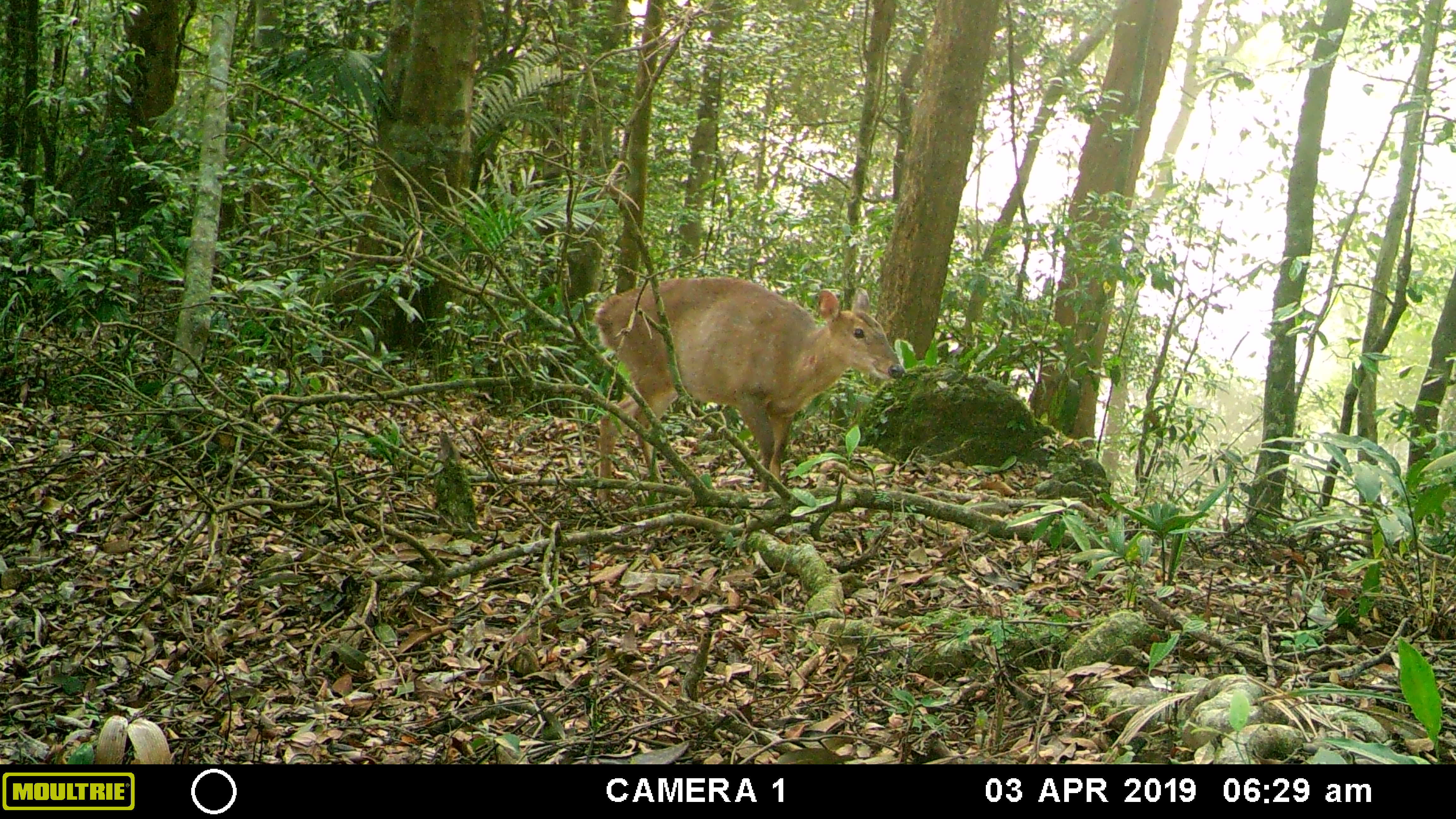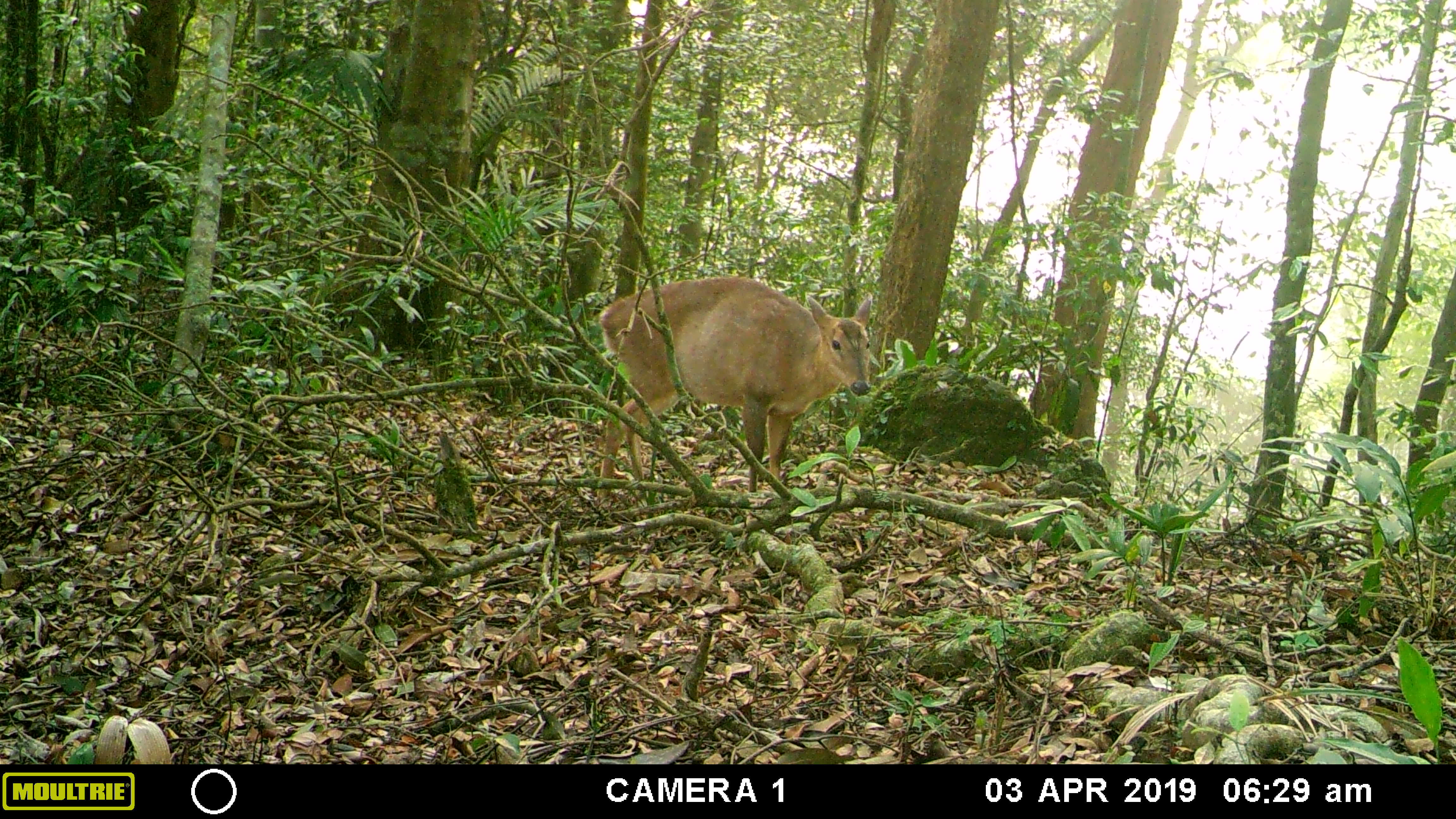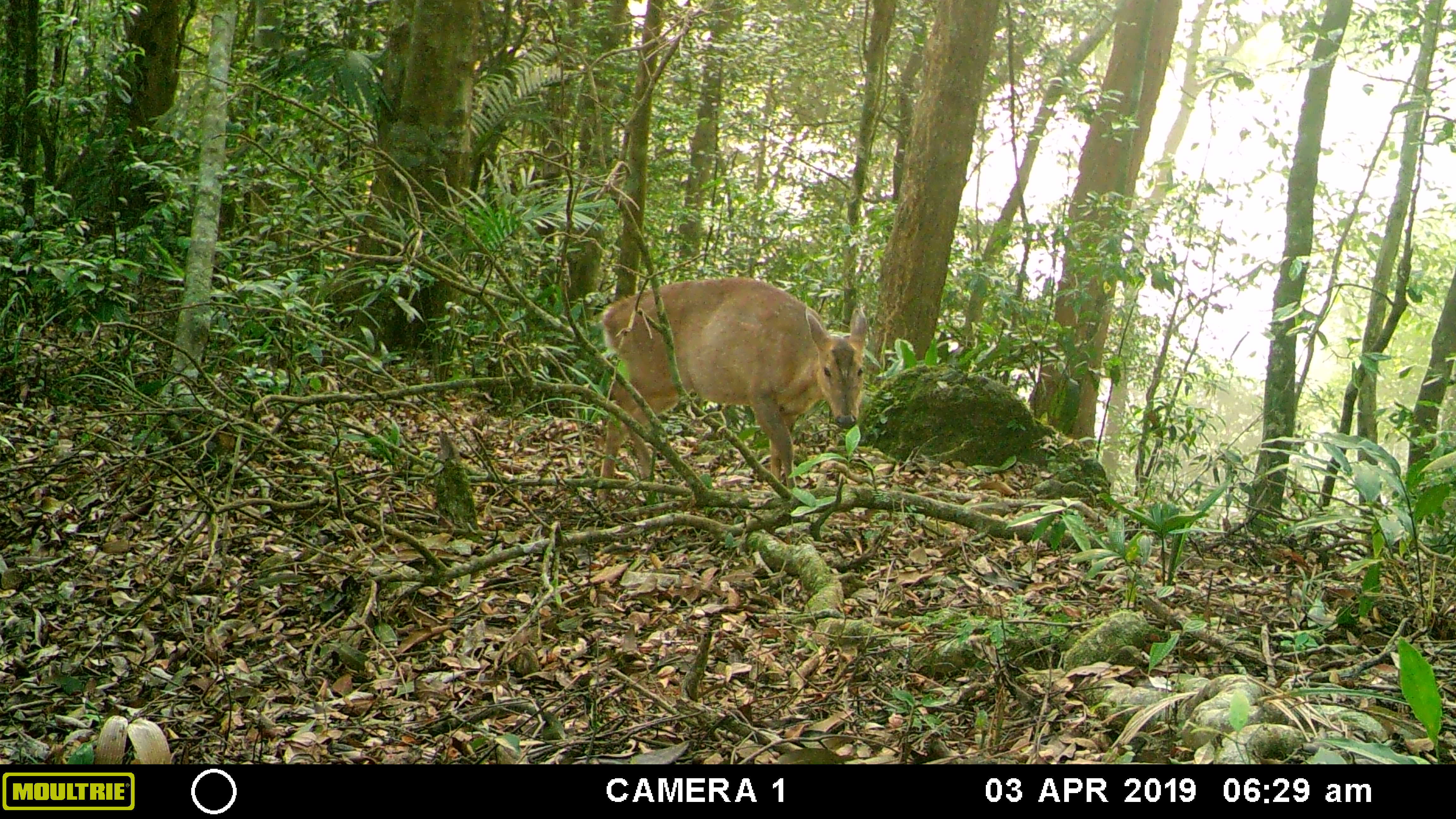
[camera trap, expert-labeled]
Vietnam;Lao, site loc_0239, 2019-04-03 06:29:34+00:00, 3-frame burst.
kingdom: Animalia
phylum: Chordata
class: Mammalia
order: Artiodactyla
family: Cervidae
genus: Muntiacus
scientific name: Muntiacus vuquangensis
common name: large-antlered muntjac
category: large antlered muntjac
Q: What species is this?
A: Large antlered muntjac (large-antlered muntjac) (Muntiacus vuquangensis).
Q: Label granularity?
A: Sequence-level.